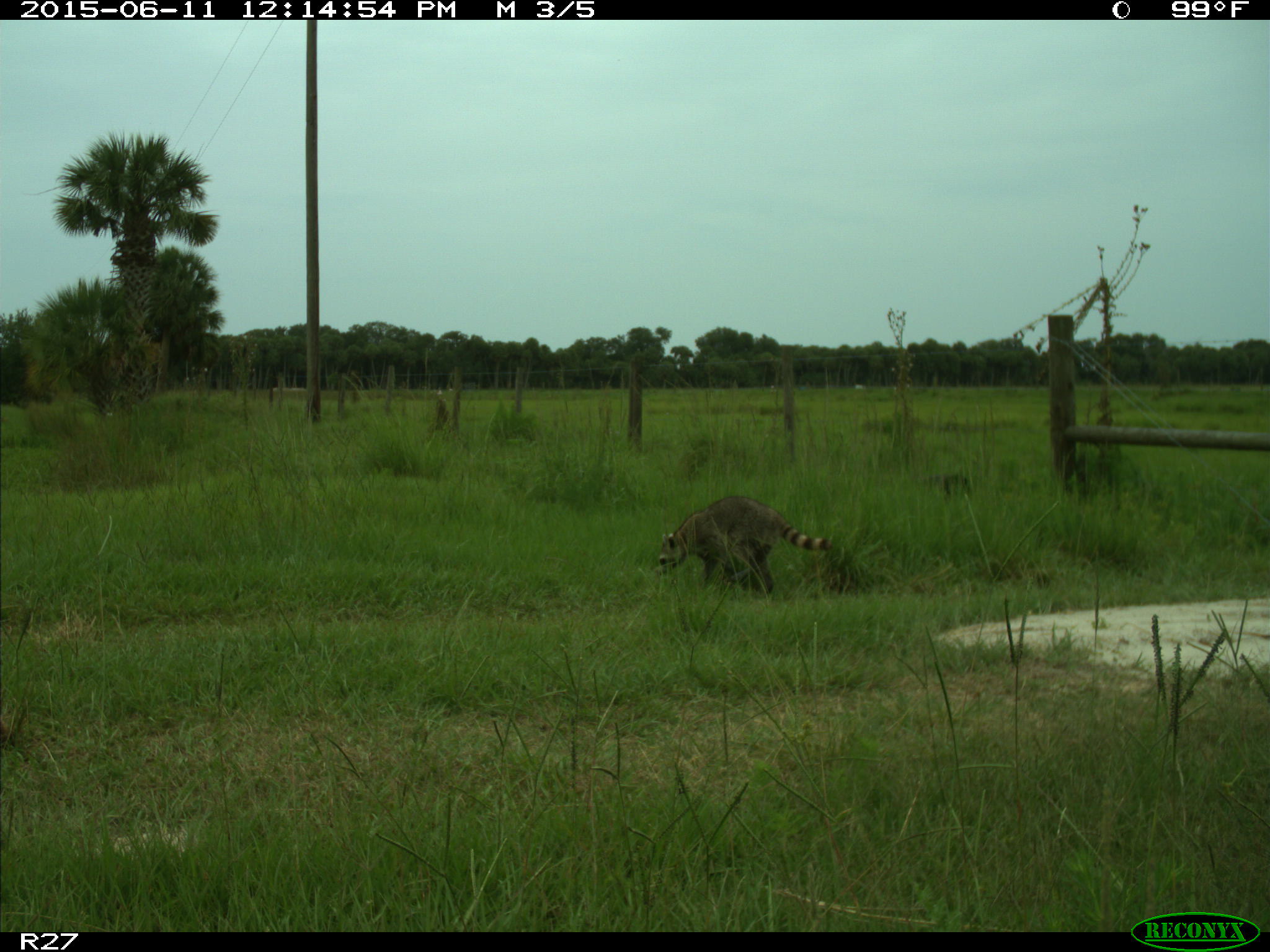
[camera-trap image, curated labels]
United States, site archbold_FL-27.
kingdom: Animalia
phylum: Chordata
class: Mammalia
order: Carnivora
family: Procyonidae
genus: Procyon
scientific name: Procyon lotor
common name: common raccoon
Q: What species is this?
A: Procyon lotor (common raccoon).